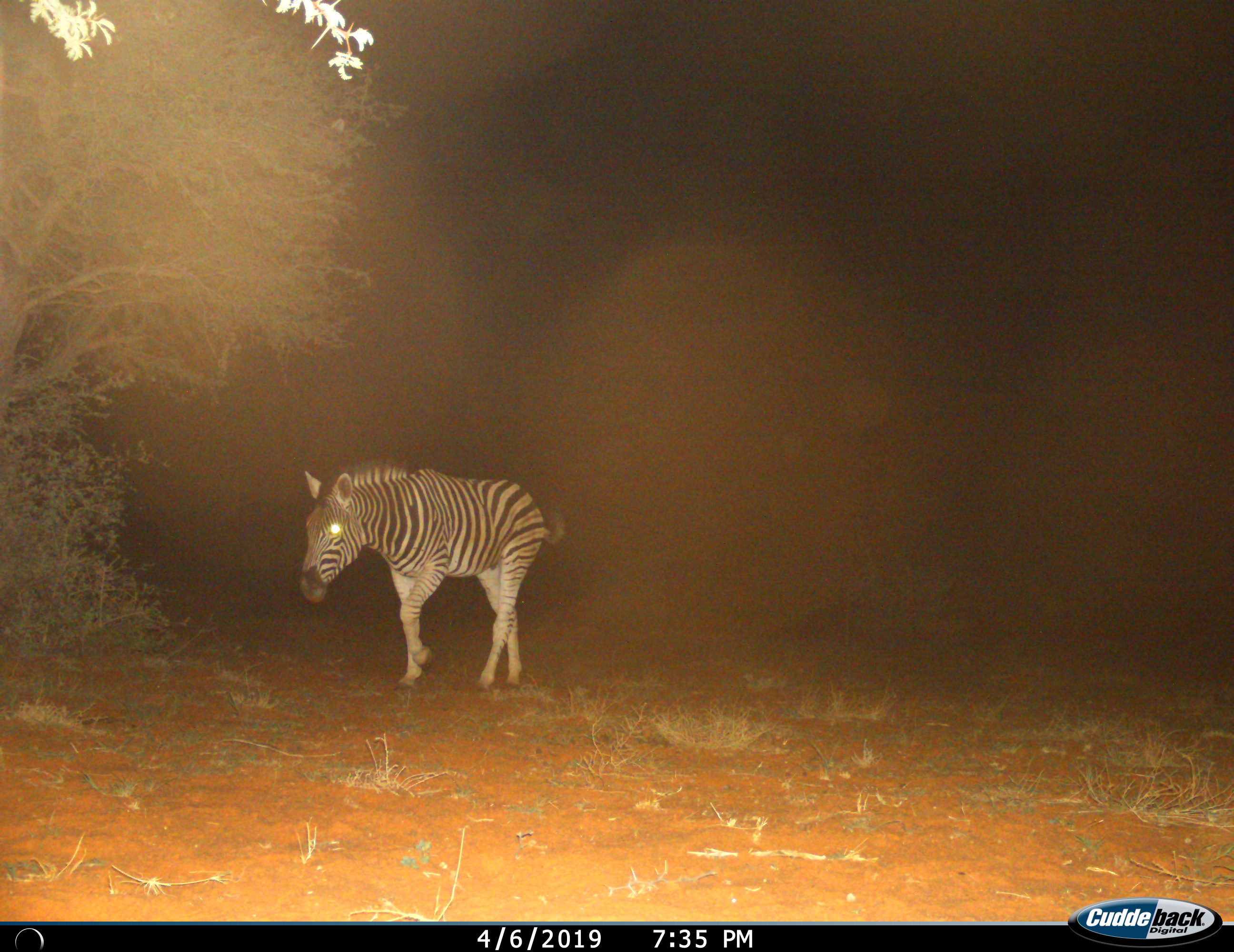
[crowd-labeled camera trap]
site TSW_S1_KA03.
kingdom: Animalia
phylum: Chordata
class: Mammalia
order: Perissodactyla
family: Equidae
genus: Equus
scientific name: Equus quagga burchellii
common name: burchell's zebra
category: zebraburchells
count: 1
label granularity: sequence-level